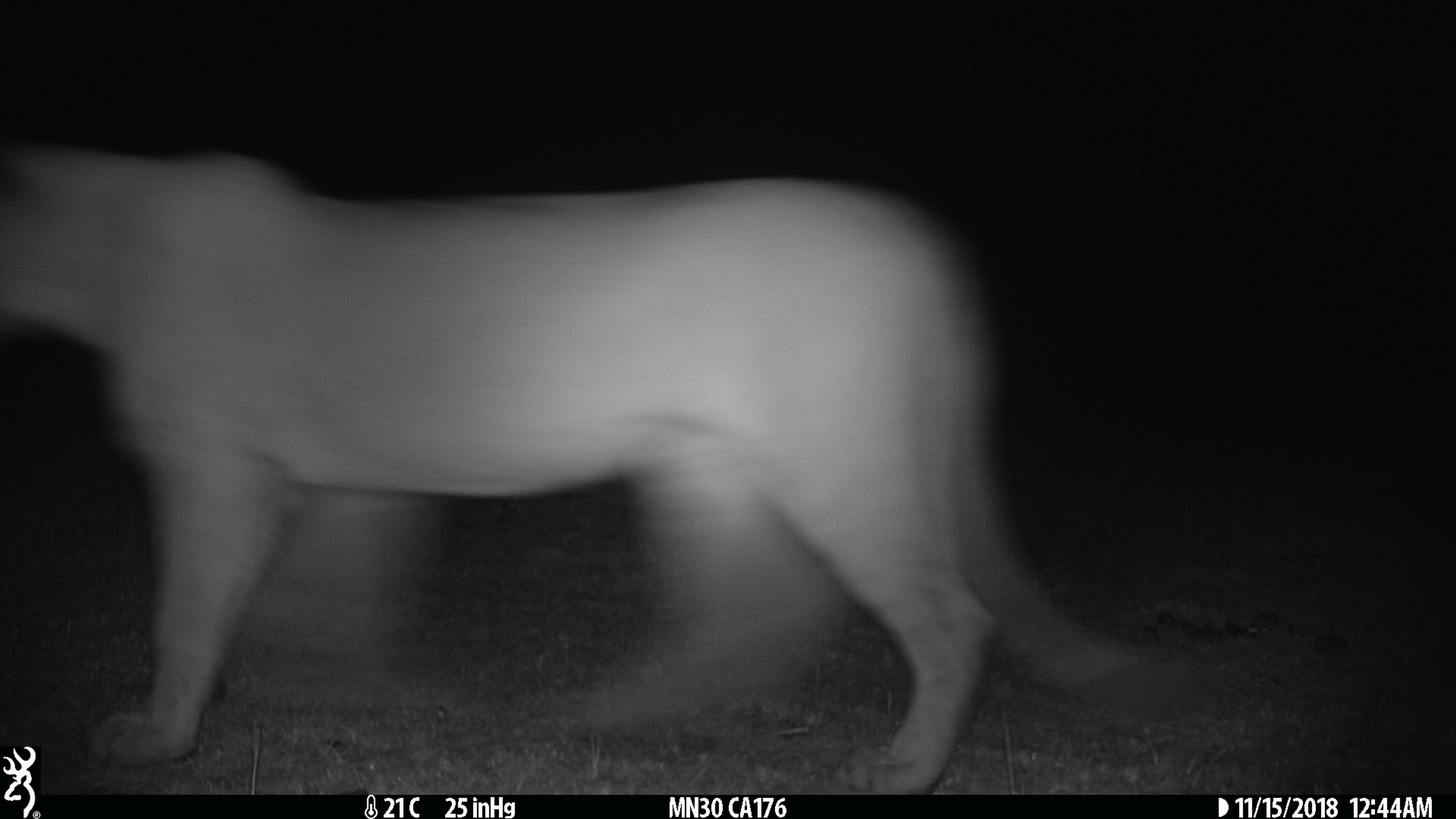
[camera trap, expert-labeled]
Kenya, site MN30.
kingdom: Animalia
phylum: Chordata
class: Mammalia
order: Carnivora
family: Felidae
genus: Panthera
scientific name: Panthera leo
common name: lion